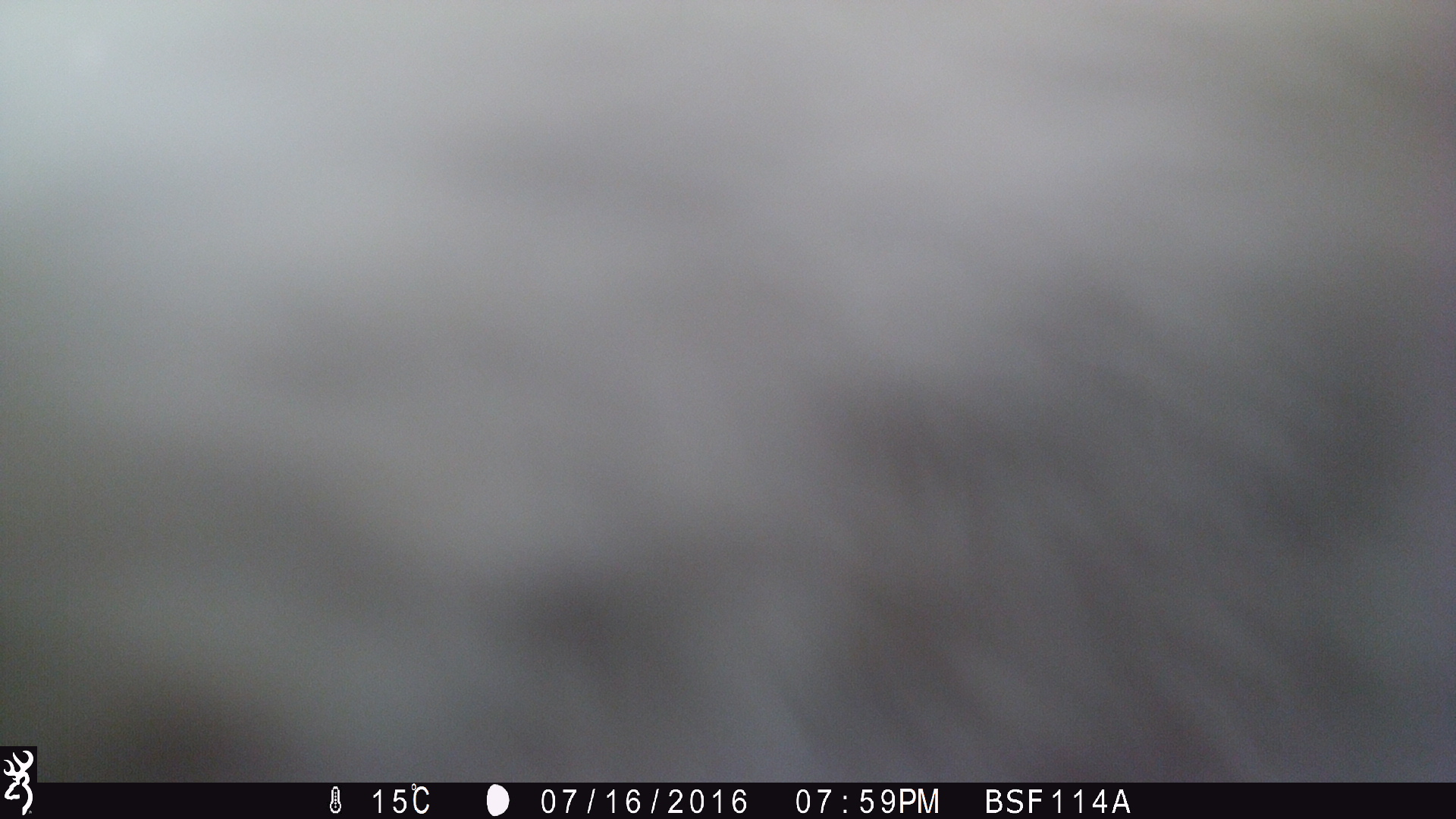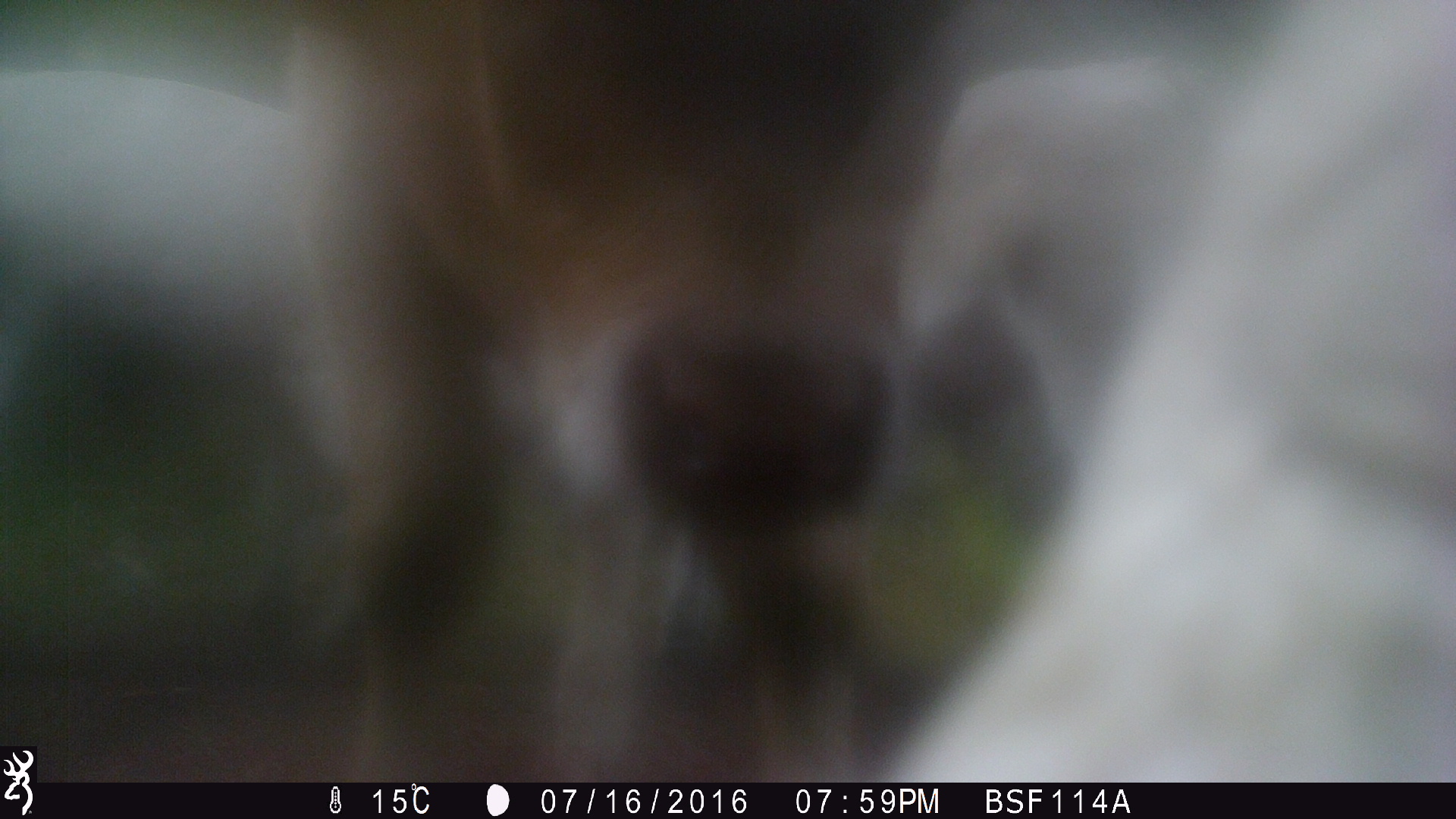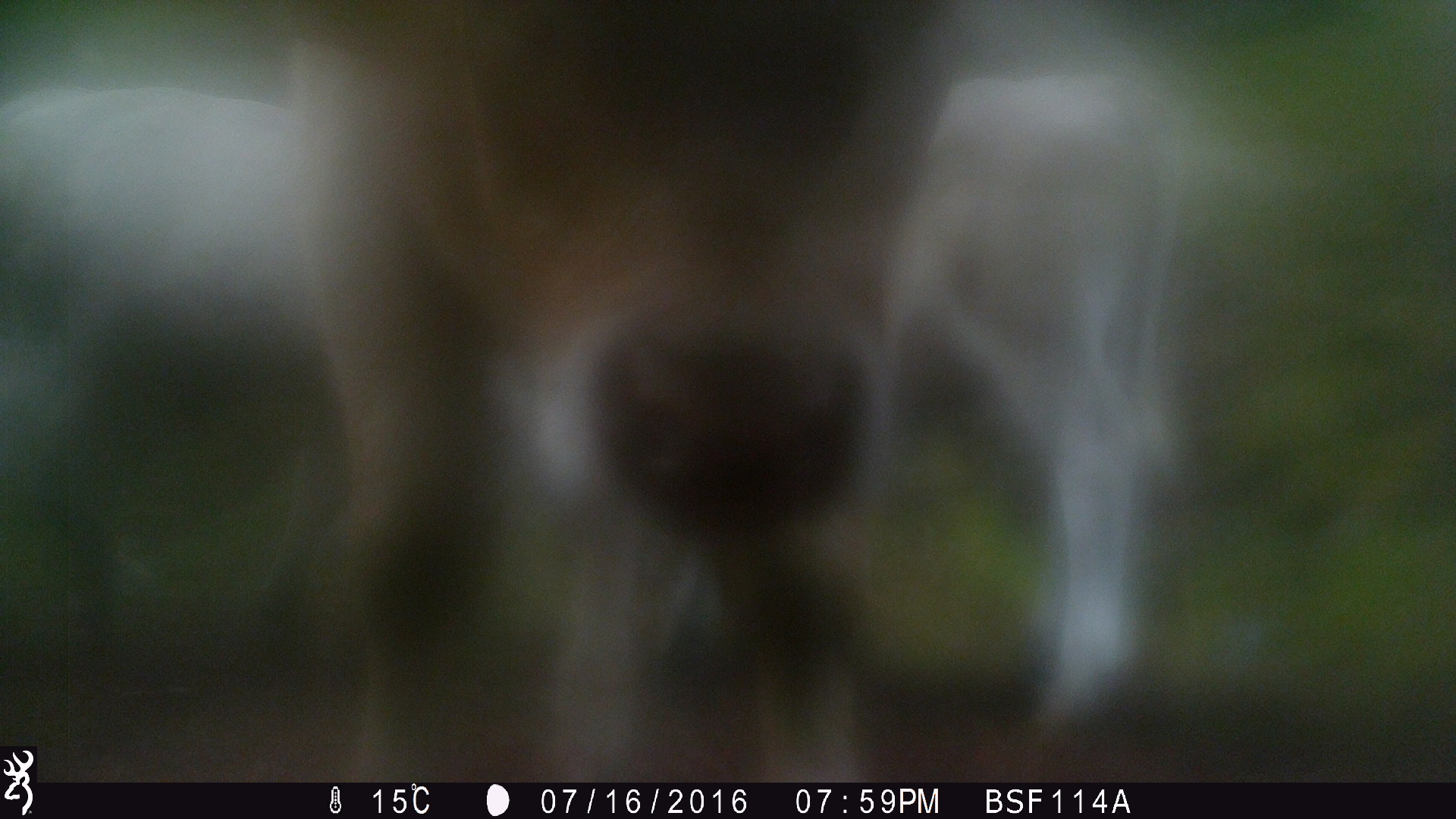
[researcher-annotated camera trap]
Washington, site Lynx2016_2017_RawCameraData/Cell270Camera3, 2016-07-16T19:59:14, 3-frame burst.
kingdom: Animalia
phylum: Chordata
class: Mammalia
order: Artiodactyla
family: Bovidae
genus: Bos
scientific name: Bos taurus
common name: domestic cattle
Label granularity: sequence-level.